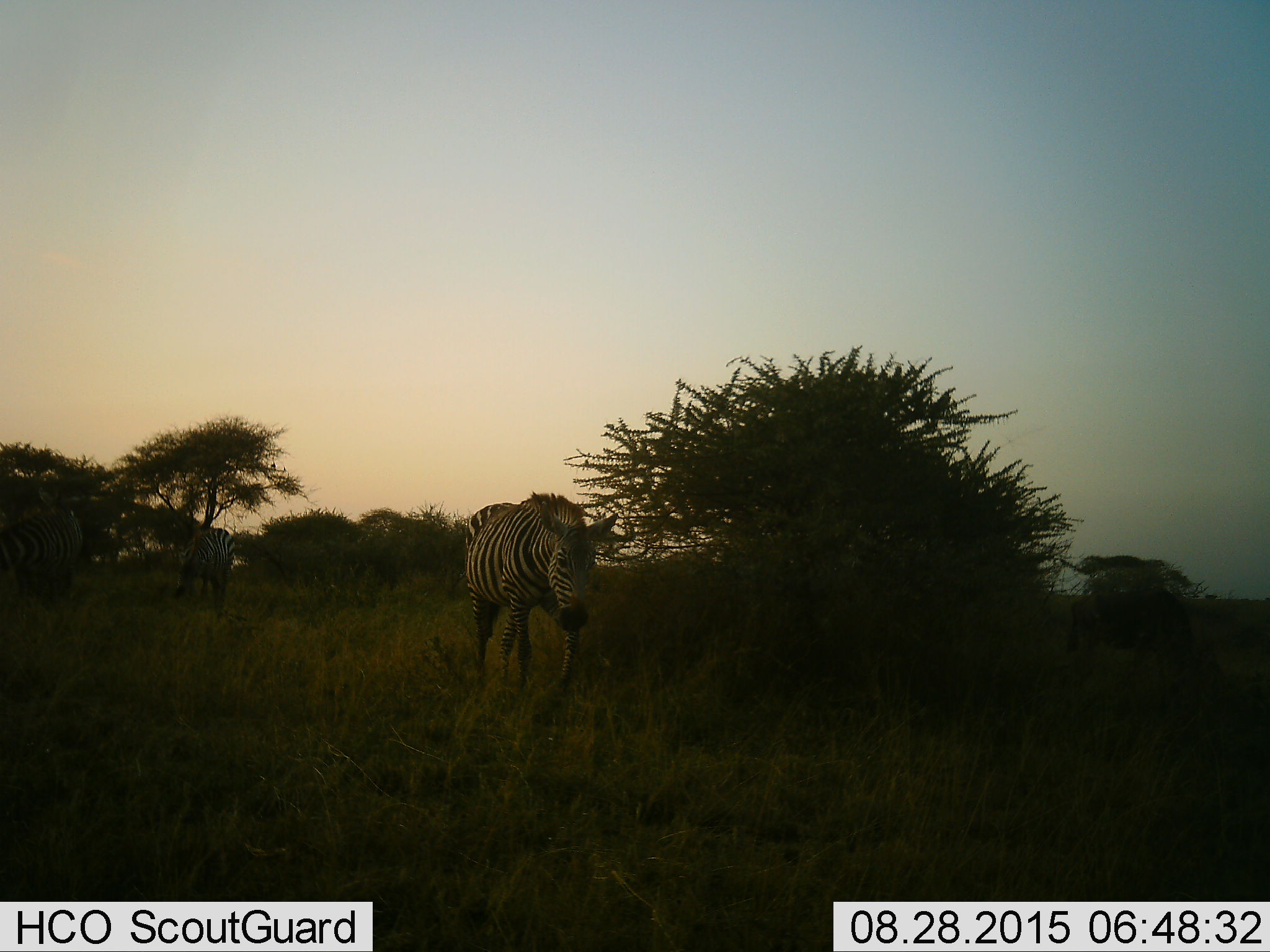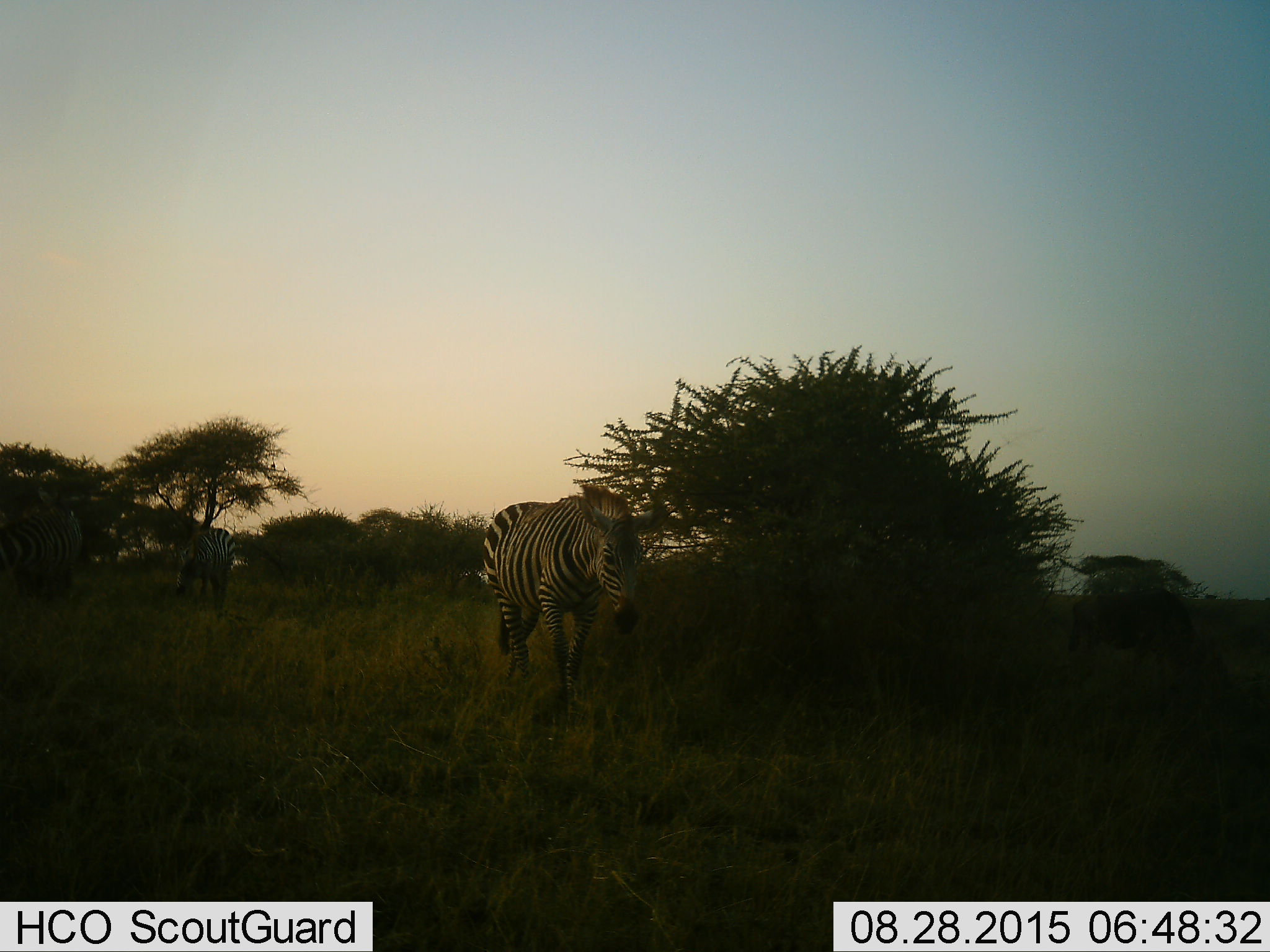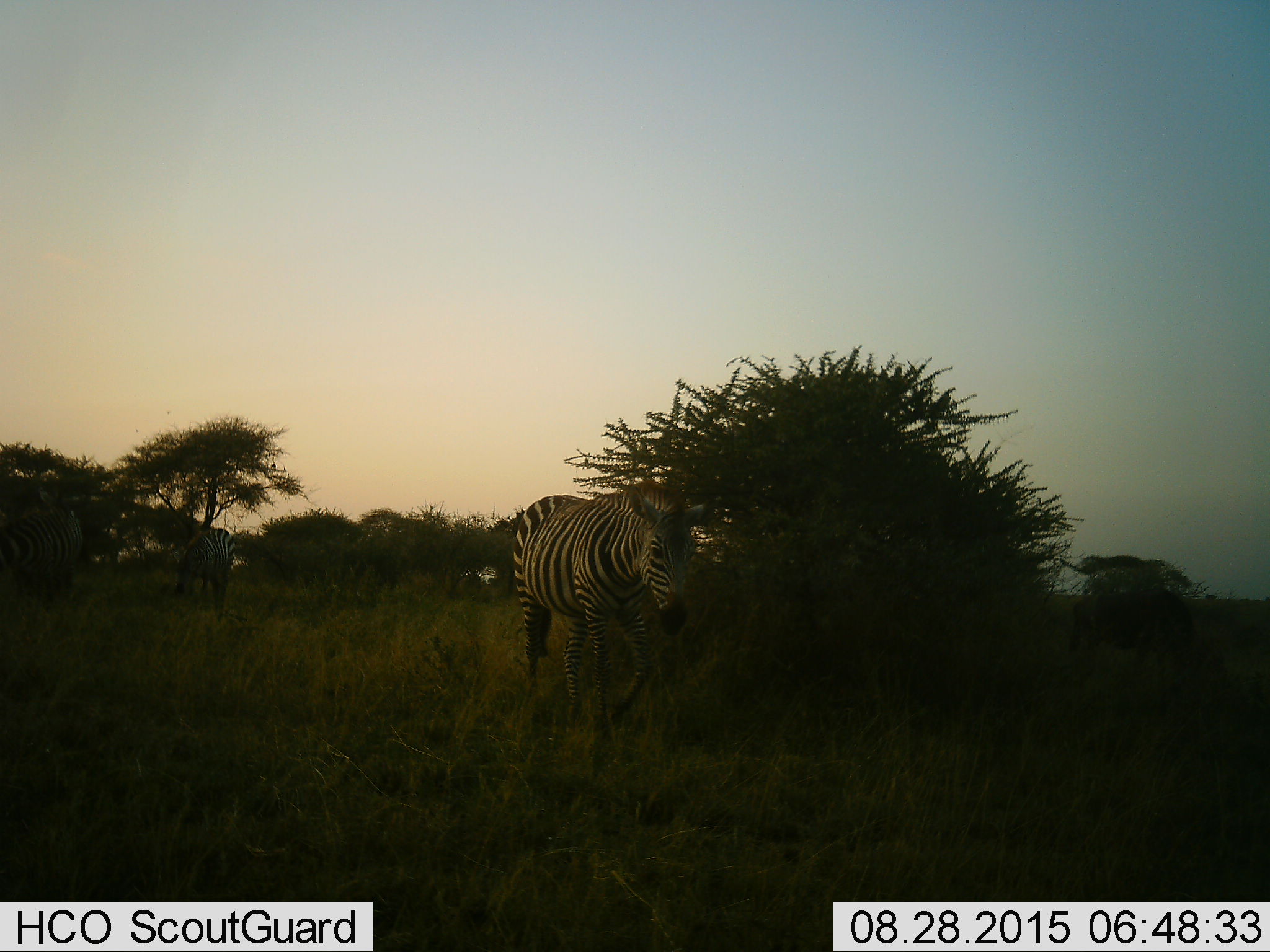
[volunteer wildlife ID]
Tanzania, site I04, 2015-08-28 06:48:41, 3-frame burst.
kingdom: Animalia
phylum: Chordata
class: Mammalia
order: Perissodactyla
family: Equidae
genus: Equus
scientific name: Equus quagga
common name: plains zebra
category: zebra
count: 3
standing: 30%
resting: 0%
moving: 80%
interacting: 0%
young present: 0%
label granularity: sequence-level